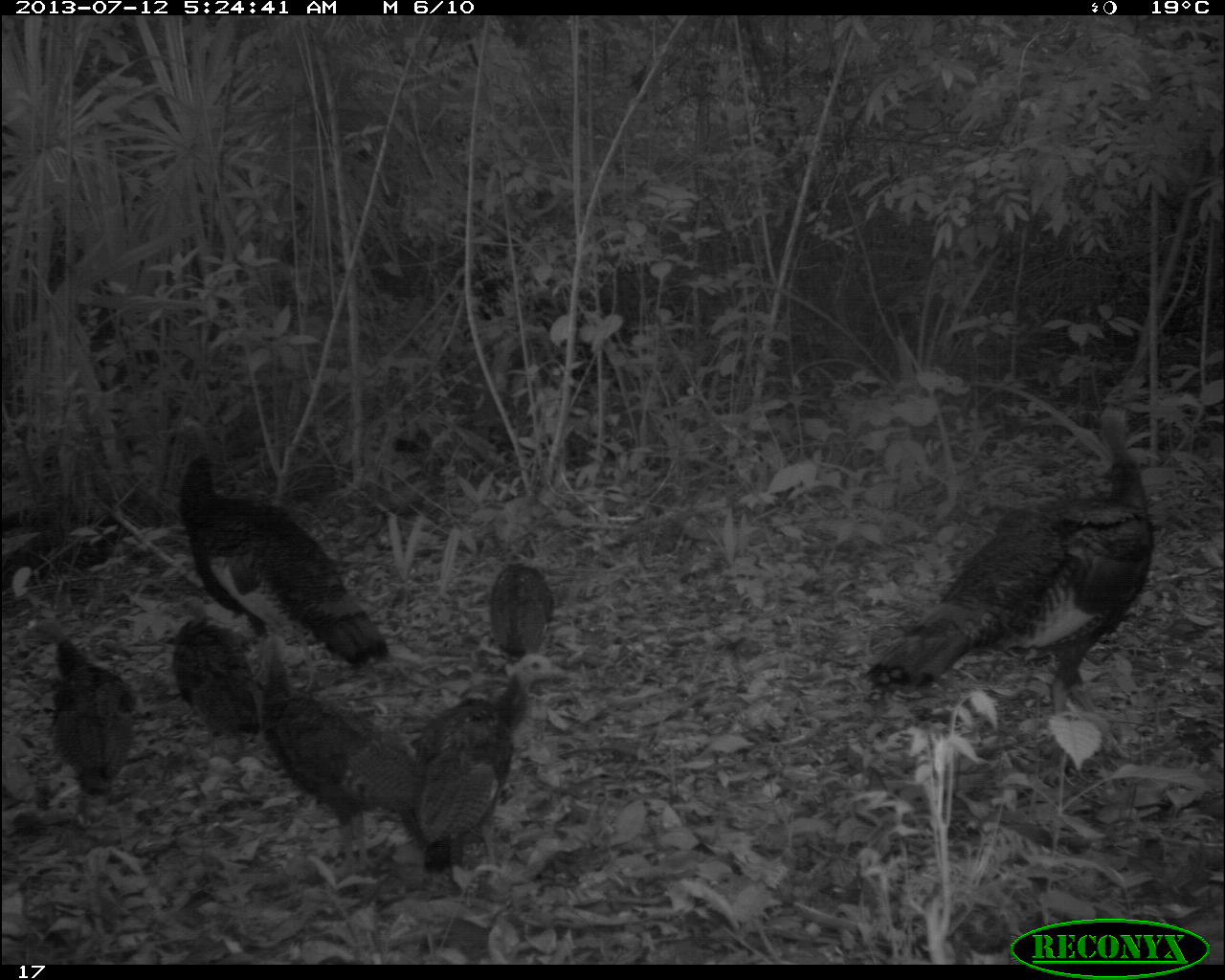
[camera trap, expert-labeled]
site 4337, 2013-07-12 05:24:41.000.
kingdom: Animalia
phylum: Chordata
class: Aves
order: Galliformes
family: Phasianidae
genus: Meleagris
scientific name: Meleagris ocellata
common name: ocellated turkey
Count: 7.